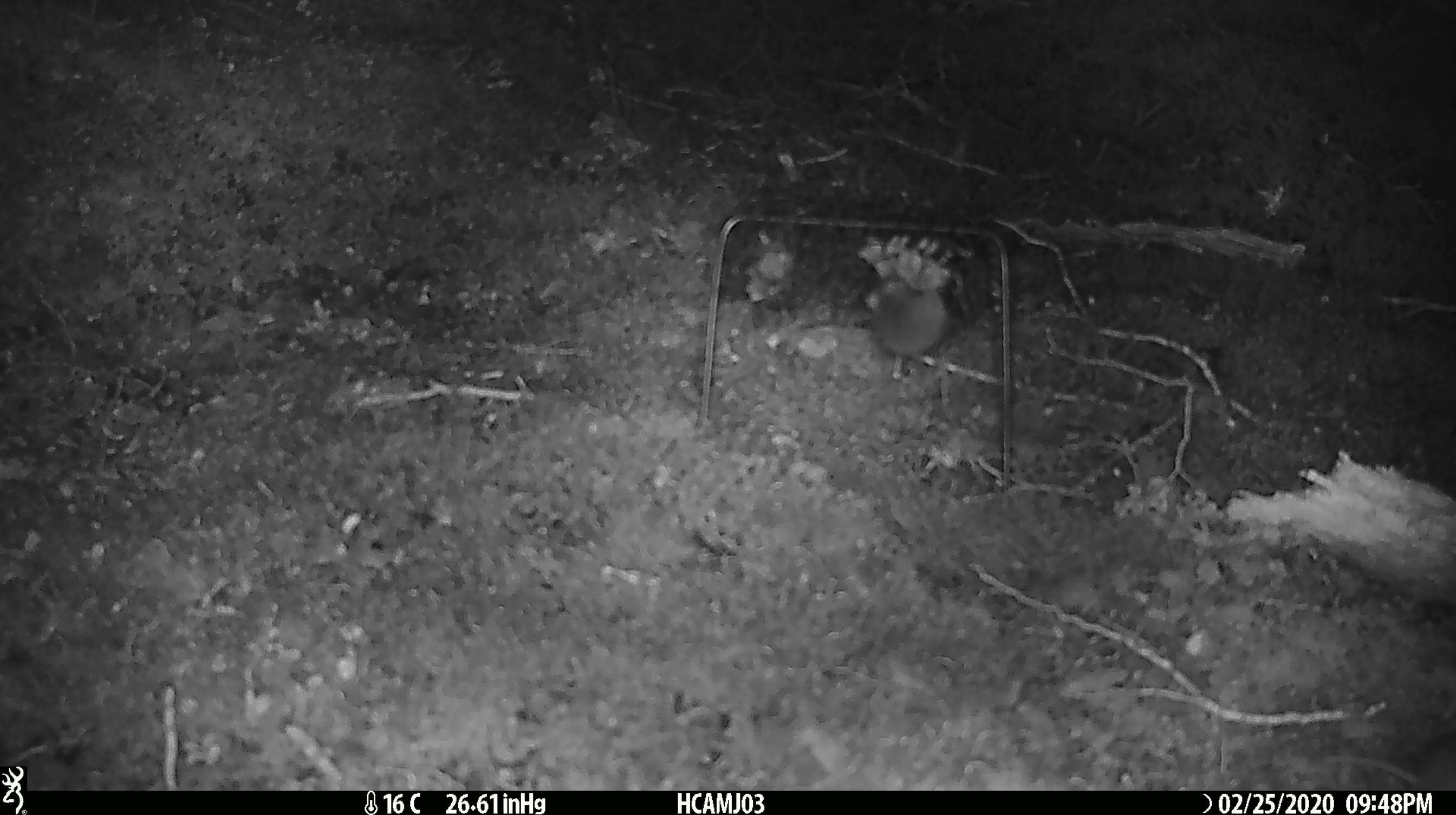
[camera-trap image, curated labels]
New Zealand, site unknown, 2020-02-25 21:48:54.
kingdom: Animalia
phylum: Chordata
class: Mammalia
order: Rodentia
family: Muridae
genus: Mus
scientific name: Mus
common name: mouse